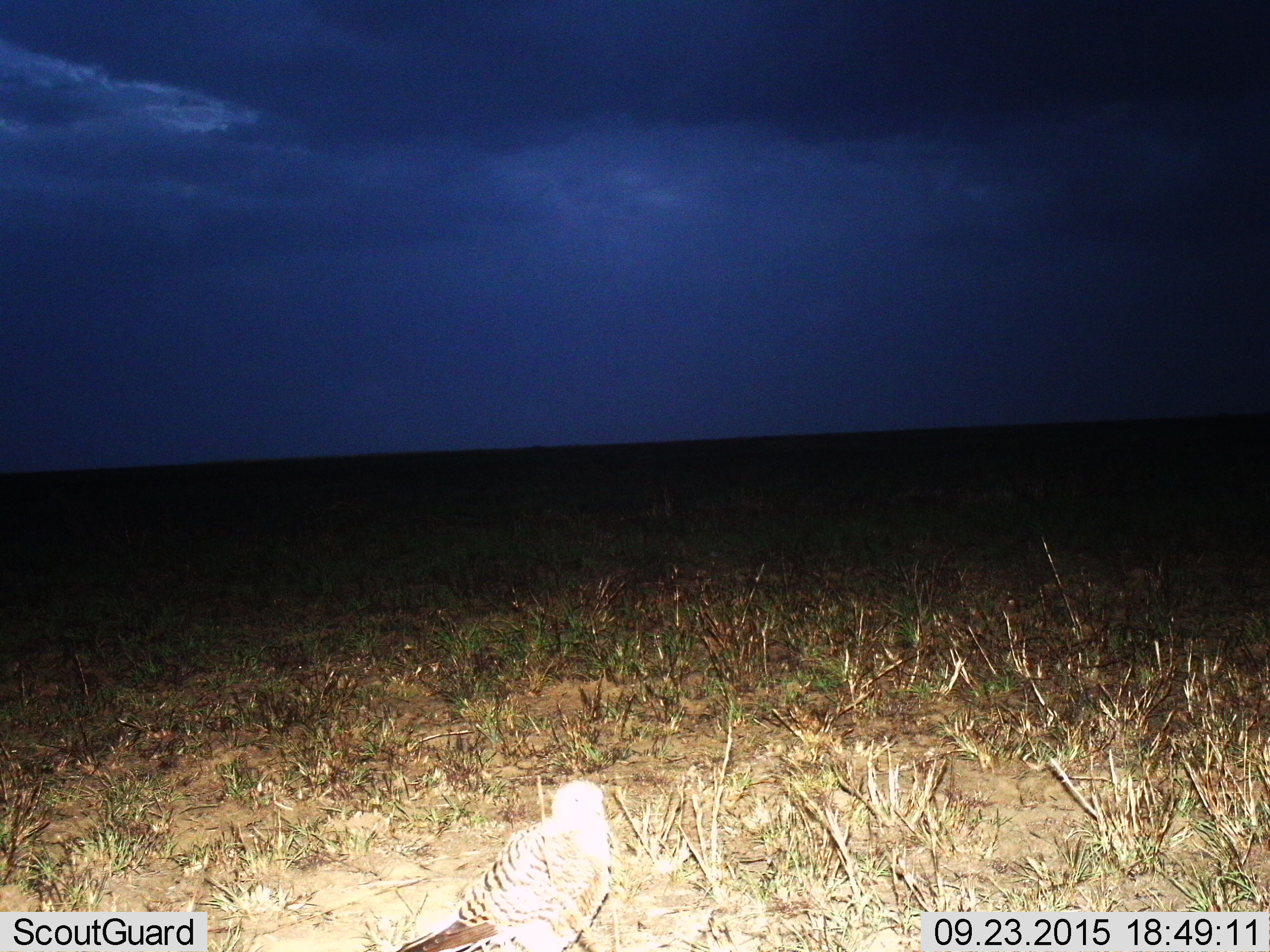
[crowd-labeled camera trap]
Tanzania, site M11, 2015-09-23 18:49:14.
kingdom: Animalia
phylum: Chordata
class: Aves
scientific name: Aves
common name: bird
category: otherbird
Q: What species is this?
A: Otherbird (bird) (Aves).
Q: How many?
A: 1.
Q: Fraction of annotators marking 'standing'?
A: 71%.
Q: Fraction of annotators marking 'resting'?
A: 29%.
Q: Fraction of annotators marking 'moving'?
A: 0%.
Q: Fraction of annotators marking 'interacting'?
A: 0%.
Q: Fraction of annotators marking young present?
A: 0%.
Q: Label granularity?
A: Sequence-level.